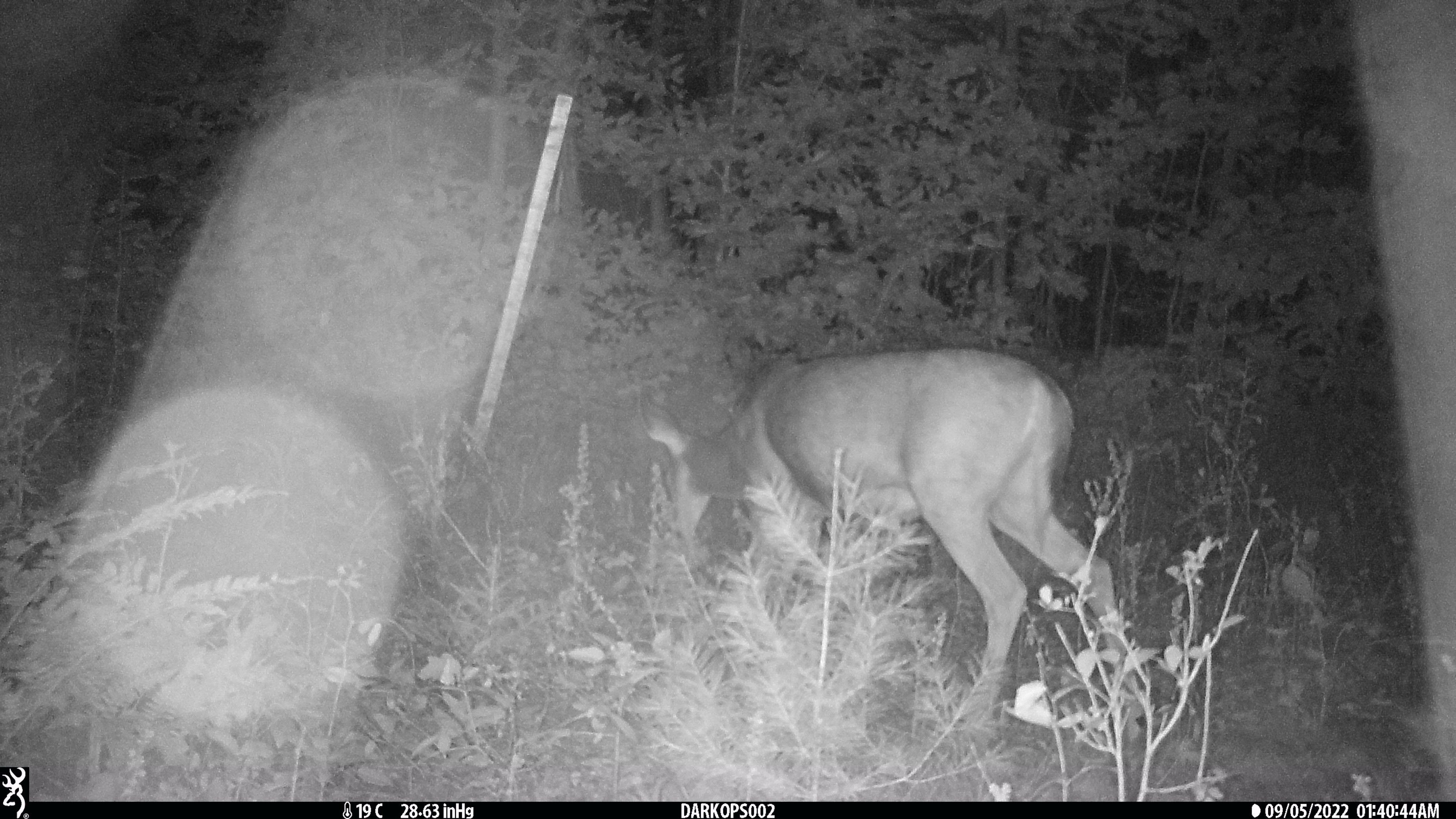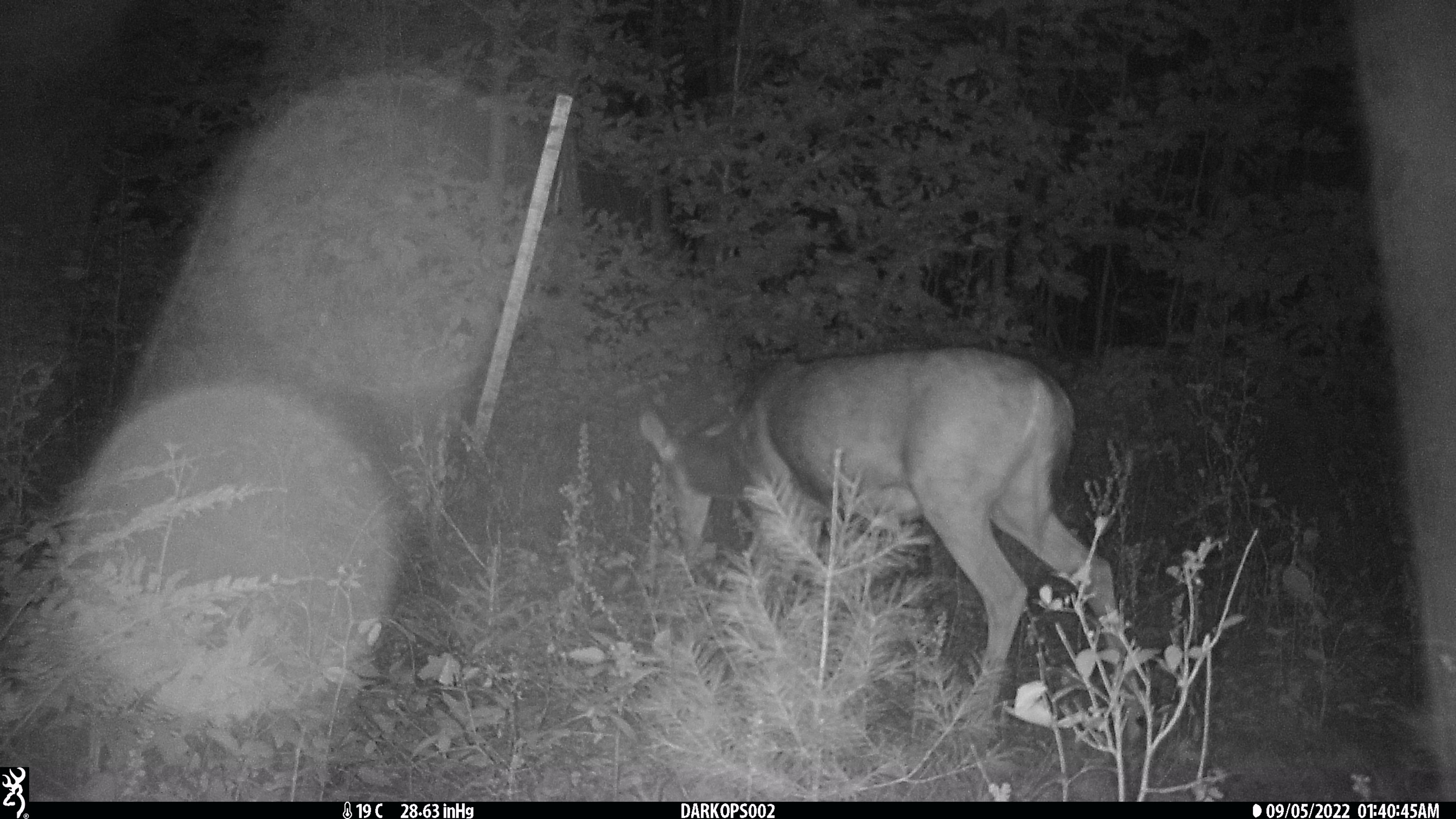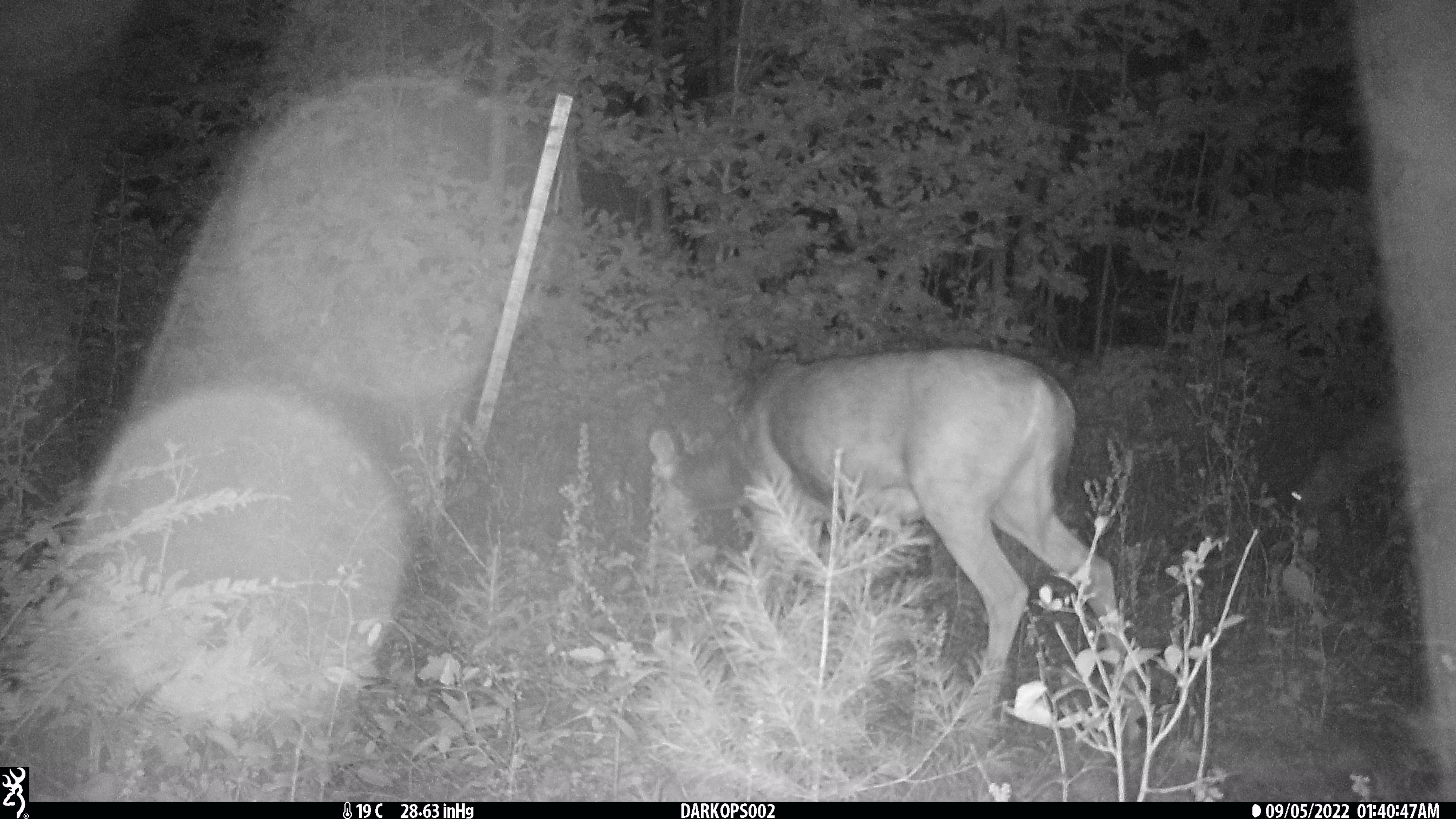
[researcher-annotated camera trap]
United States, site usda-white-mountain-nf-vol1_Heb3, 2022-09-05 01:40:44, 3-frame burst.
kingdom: Animalia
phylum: Chordata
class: Mammalia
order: Artiodactyla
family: Cervidae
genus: Odocoileus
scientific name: Odocoileus virginianus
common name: white-tailed deer